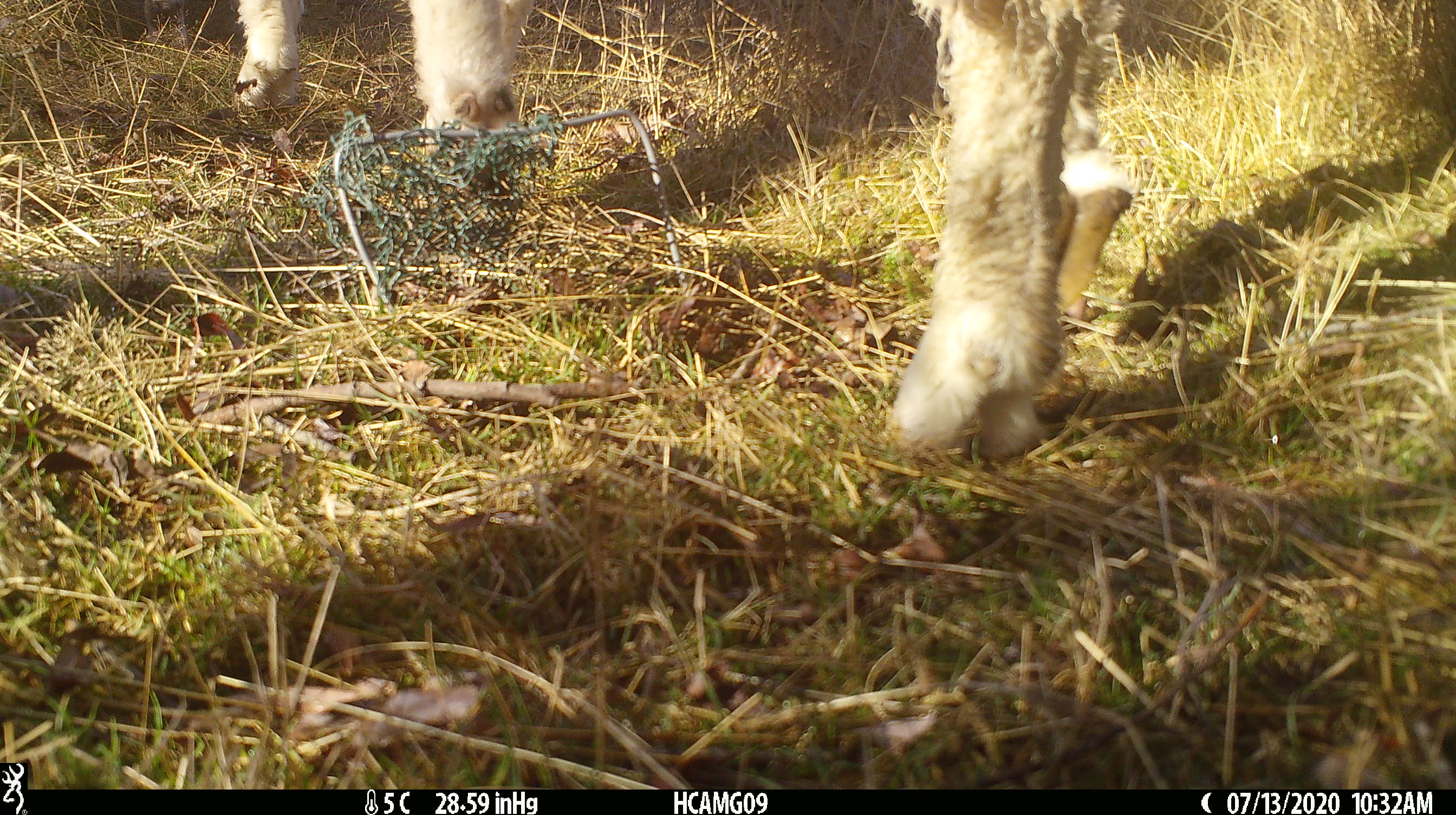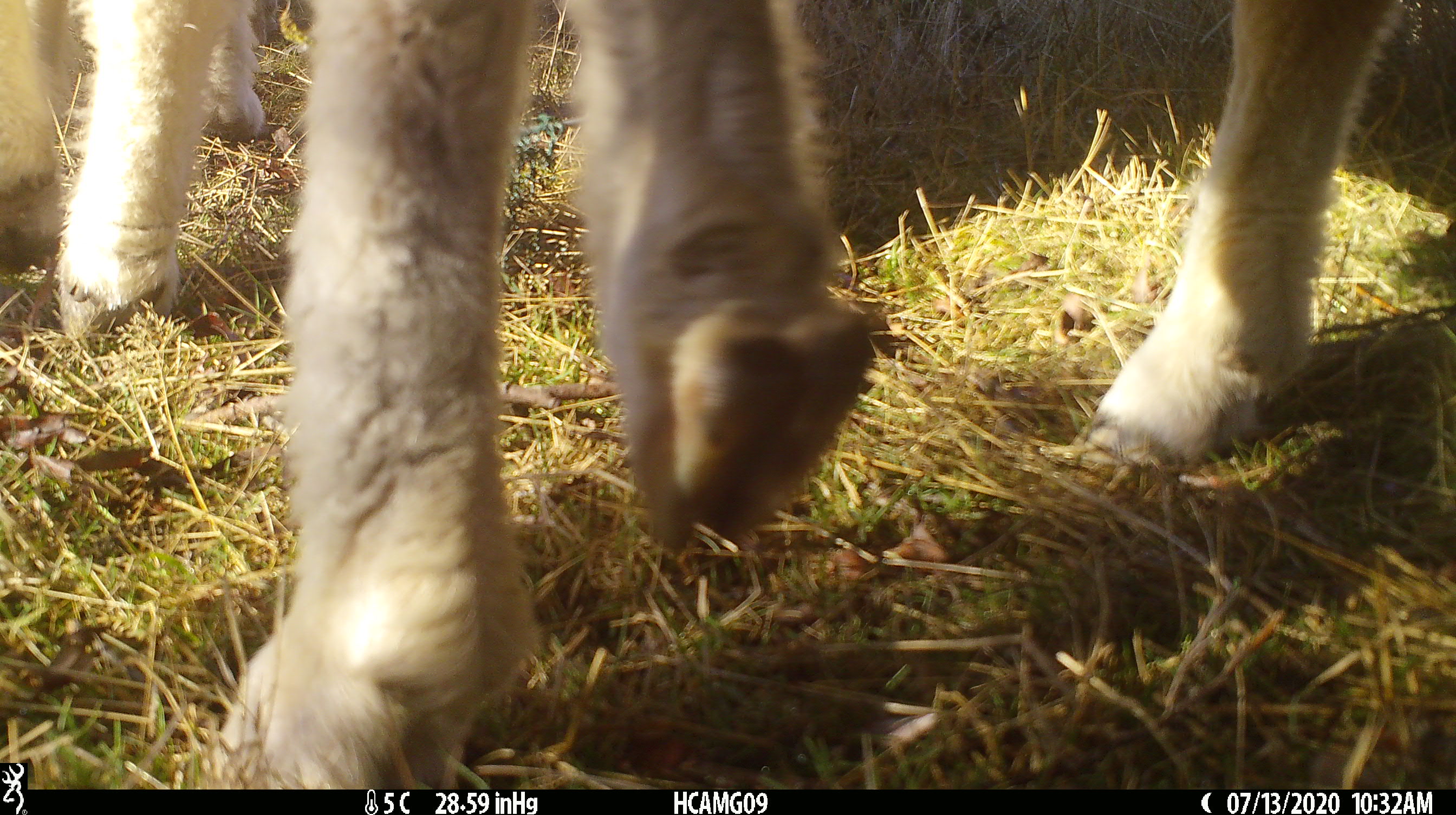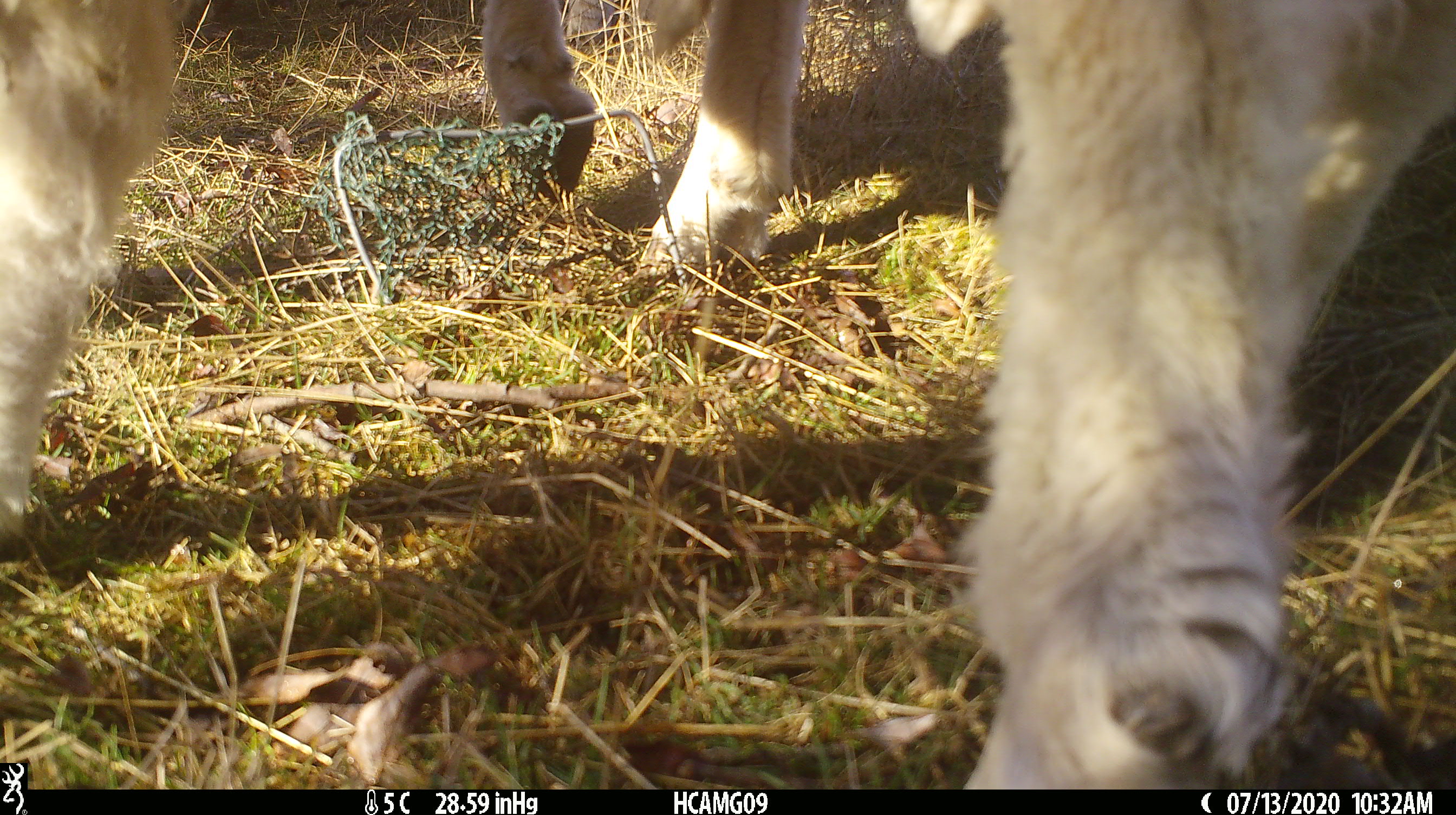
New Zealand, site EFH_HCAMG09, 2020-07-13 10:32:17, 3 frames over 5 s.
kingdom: Animalia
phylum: Chordata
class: Mammalia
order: Artiodactyla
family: Bovidae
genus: Ovis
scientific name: Ovis aries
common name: domestic sheep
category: sheep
Sheep (domestic sheep) (Ovis aries).